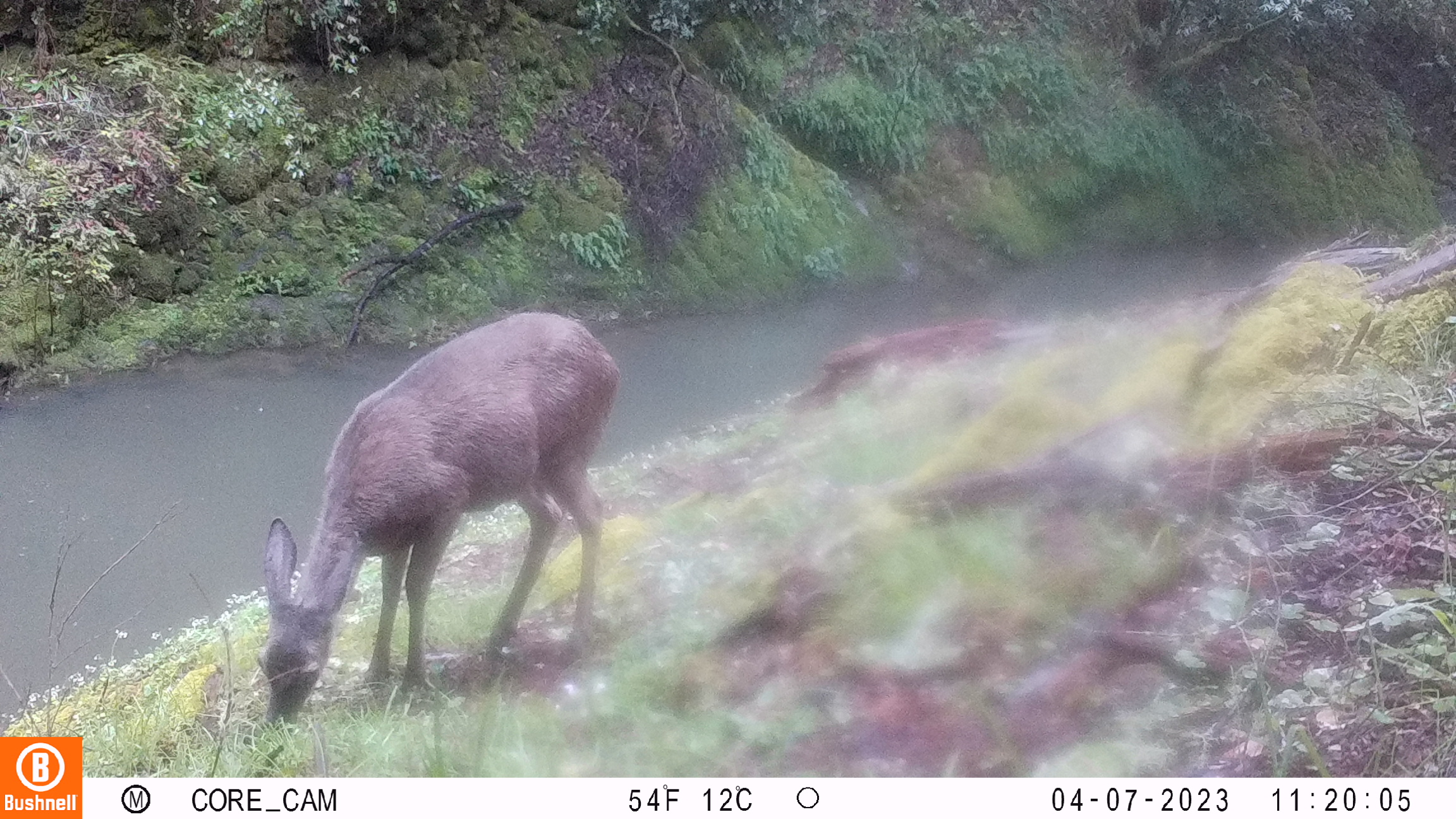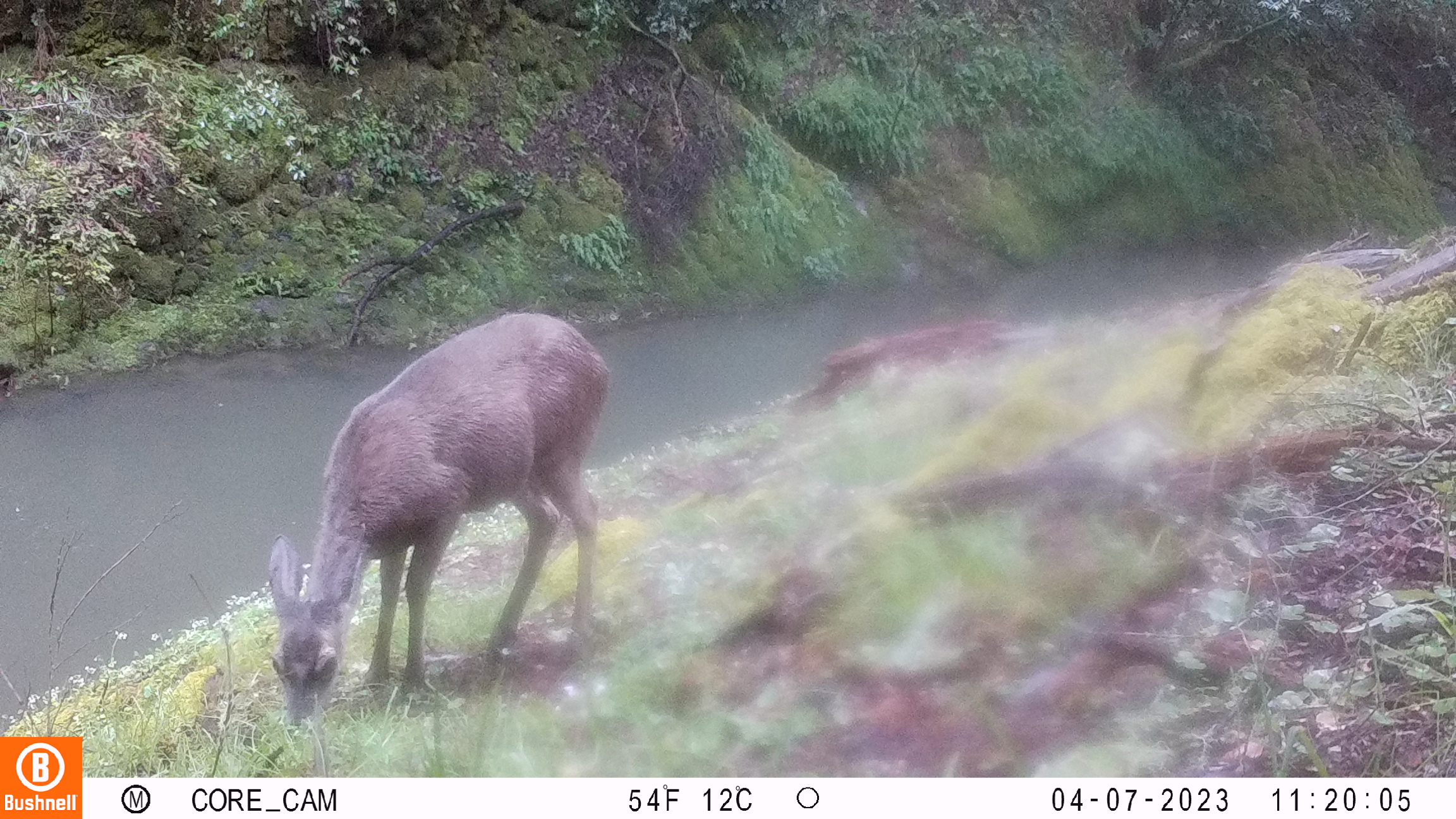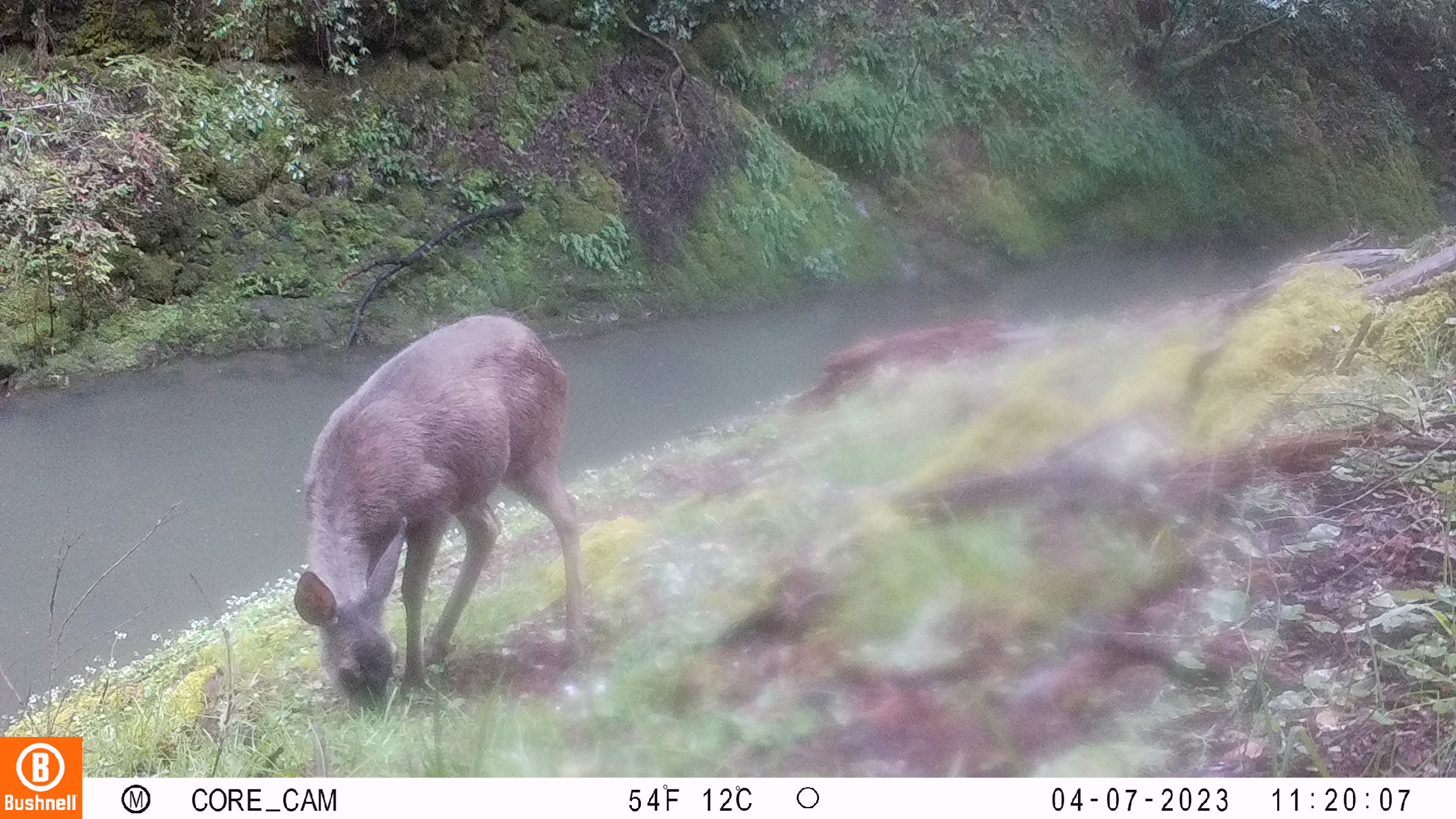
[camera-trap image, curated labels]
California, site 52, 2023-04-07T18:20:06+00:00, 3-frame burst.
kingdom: Animalia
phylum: Chordata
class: Mammalia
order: Artiodactyla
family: Cervidae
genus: Odocoileus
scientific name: Odocoileus hemionus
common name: mule deer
Mule deer (Odocoileus hemionus).